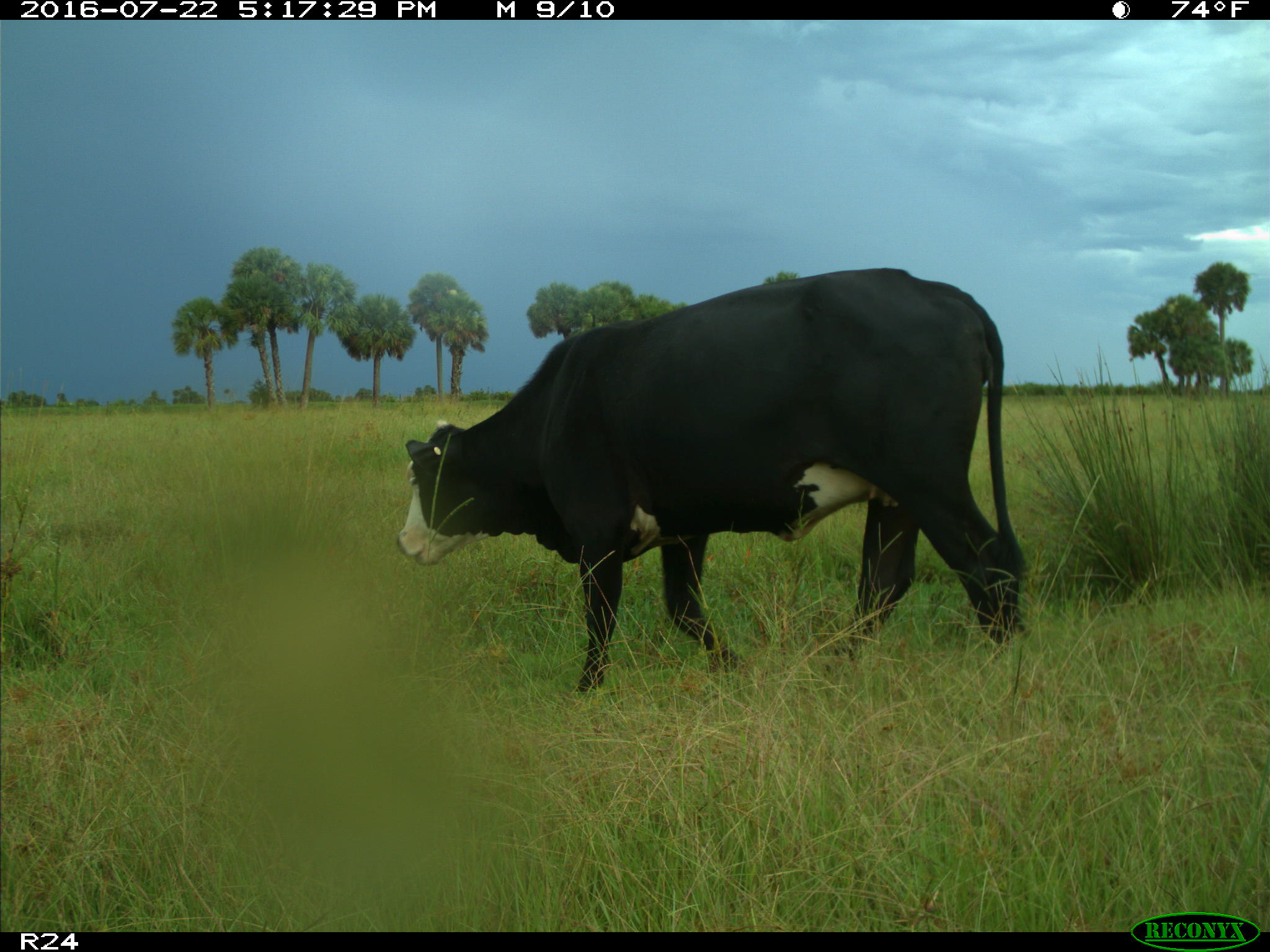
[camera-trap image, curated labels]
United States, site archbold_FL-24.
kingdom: Animalia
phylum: Chordata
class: Mammalia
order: Artiodactyla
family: Bovidae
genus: Bos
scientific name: Bos taurus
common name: domestic cow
Bos taurus (domestic cow).